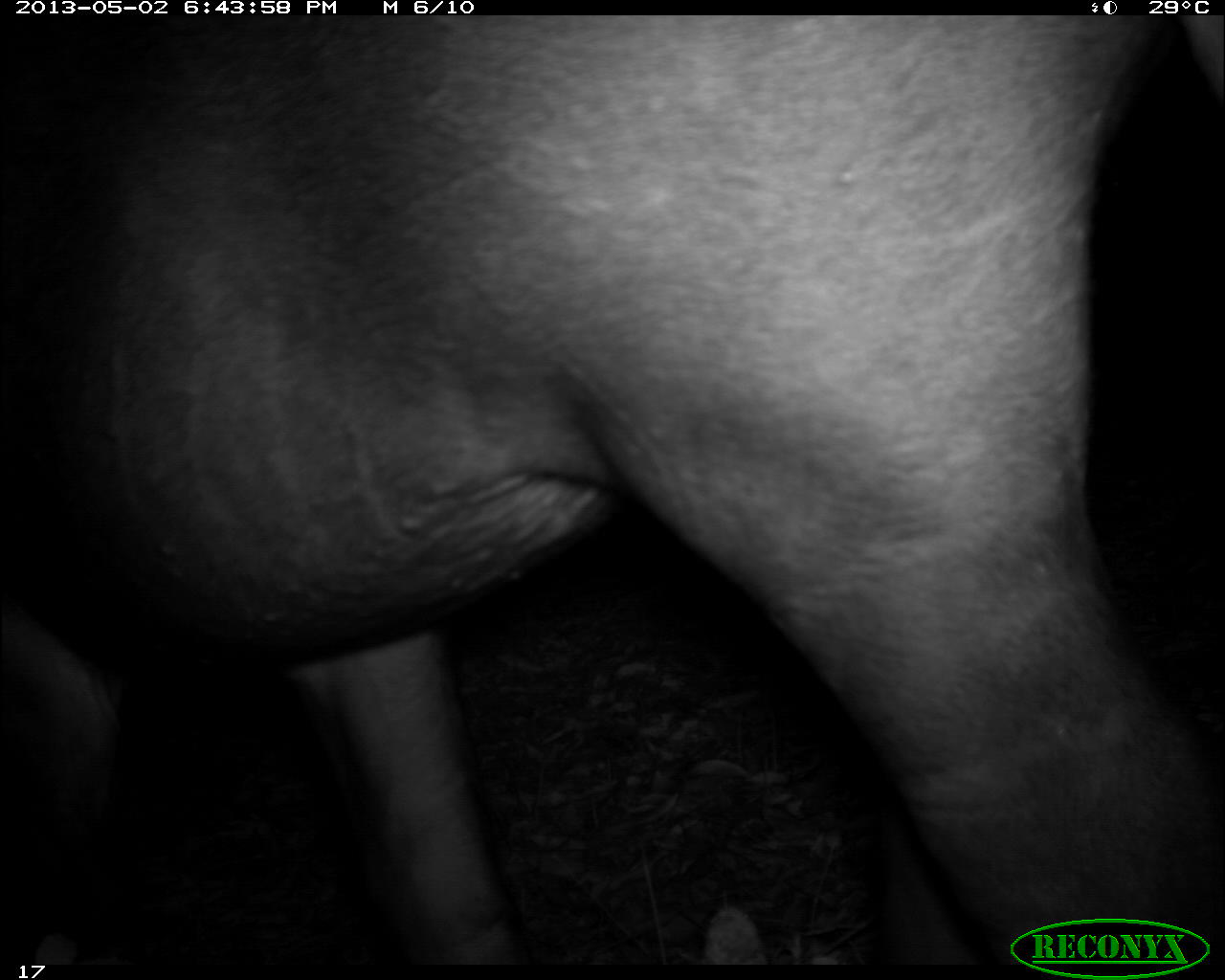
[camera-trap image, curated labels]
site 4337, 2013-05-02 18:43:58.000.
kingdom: Animalia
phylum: Chordata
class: Mammalia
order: Perissodactyla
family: Tapiridae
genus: Tapirus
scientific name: Tapirus bairdii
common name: baird's tapir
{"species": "Tapirus bairdii (baird's tapir)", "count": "1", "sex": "female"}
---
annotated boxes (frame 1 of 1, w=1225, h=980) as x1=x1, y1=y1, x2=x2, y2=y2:
tapirus bairdii: x1=0, y1=14, x2=1222, y2=970